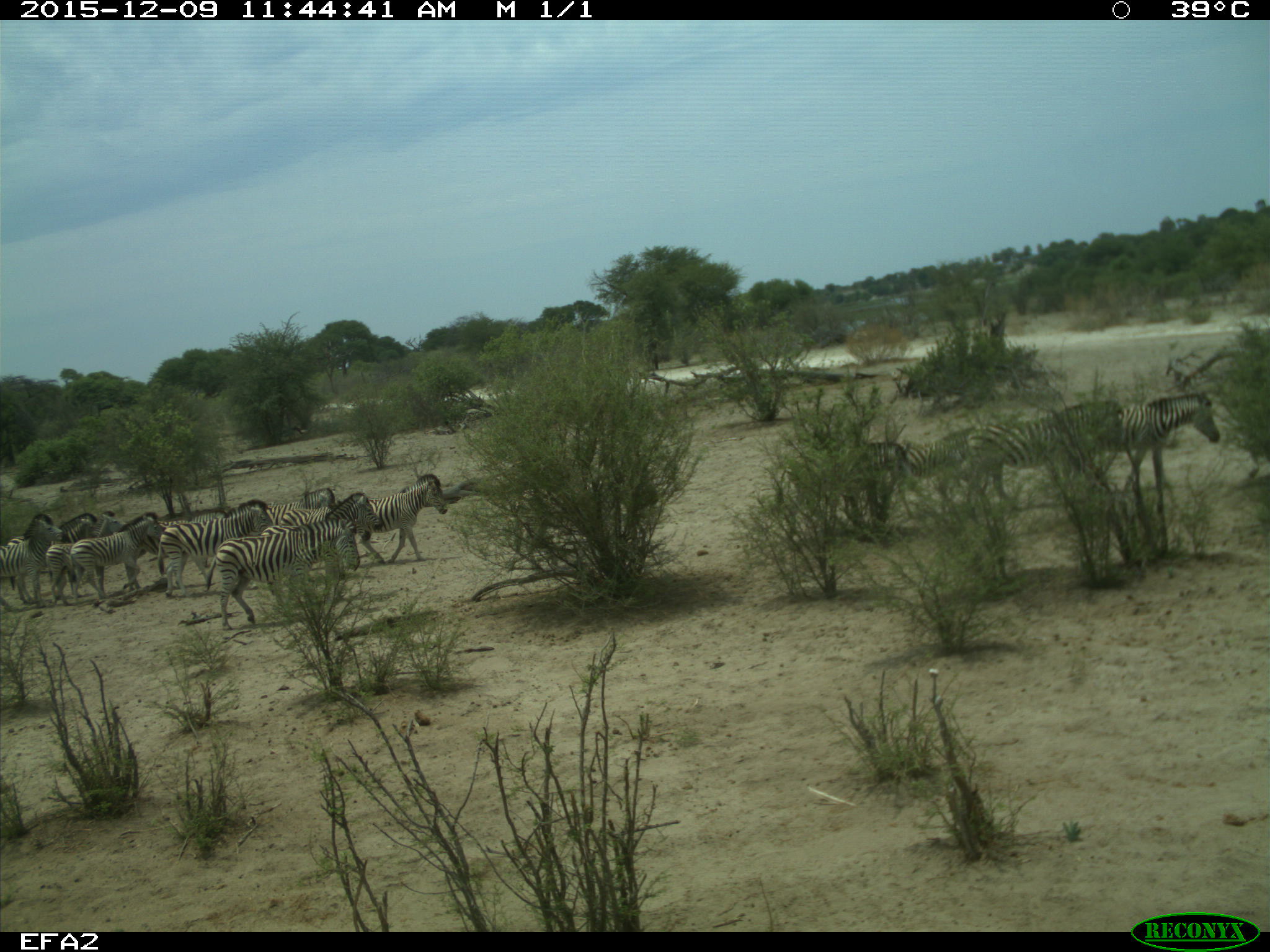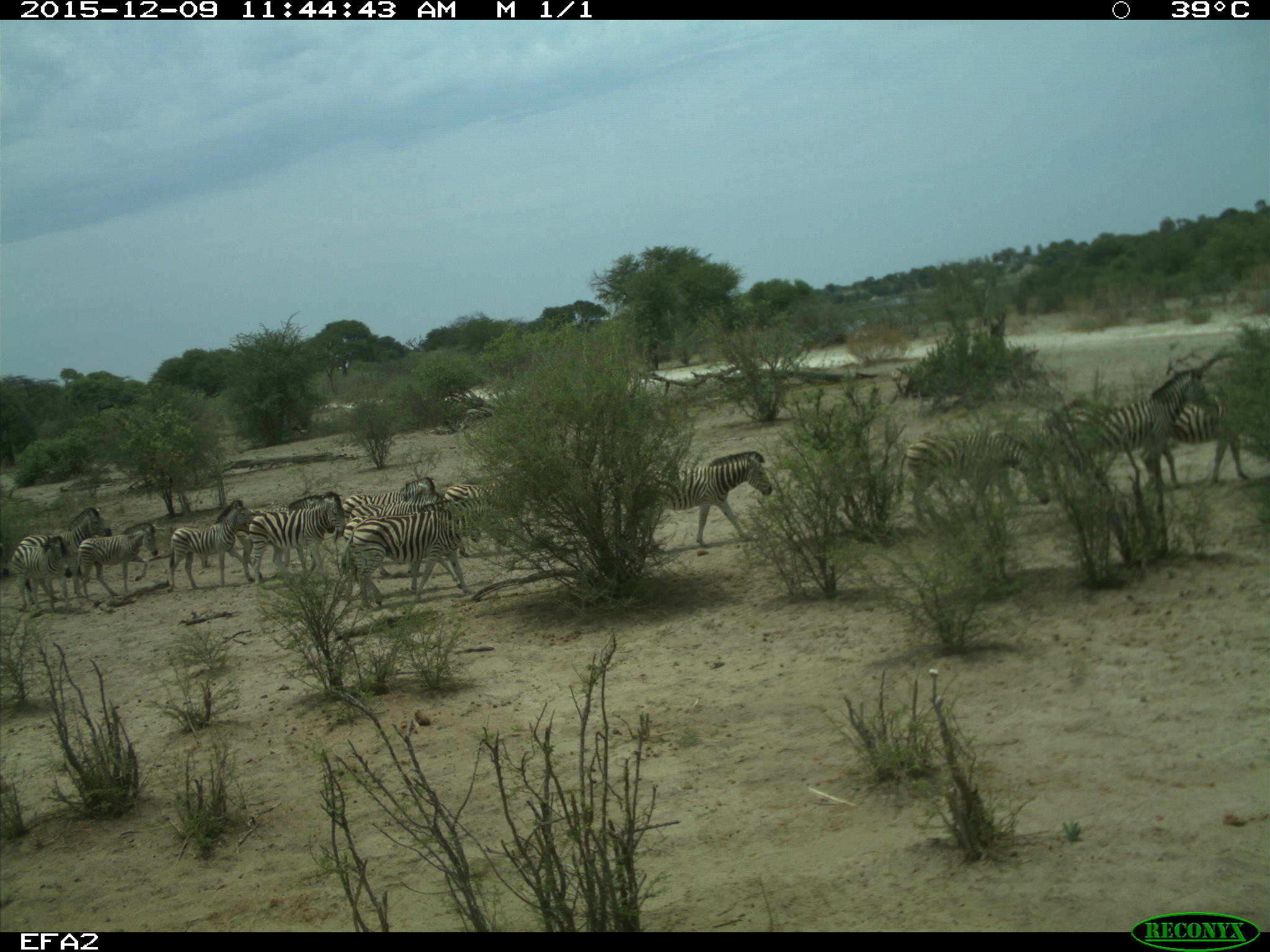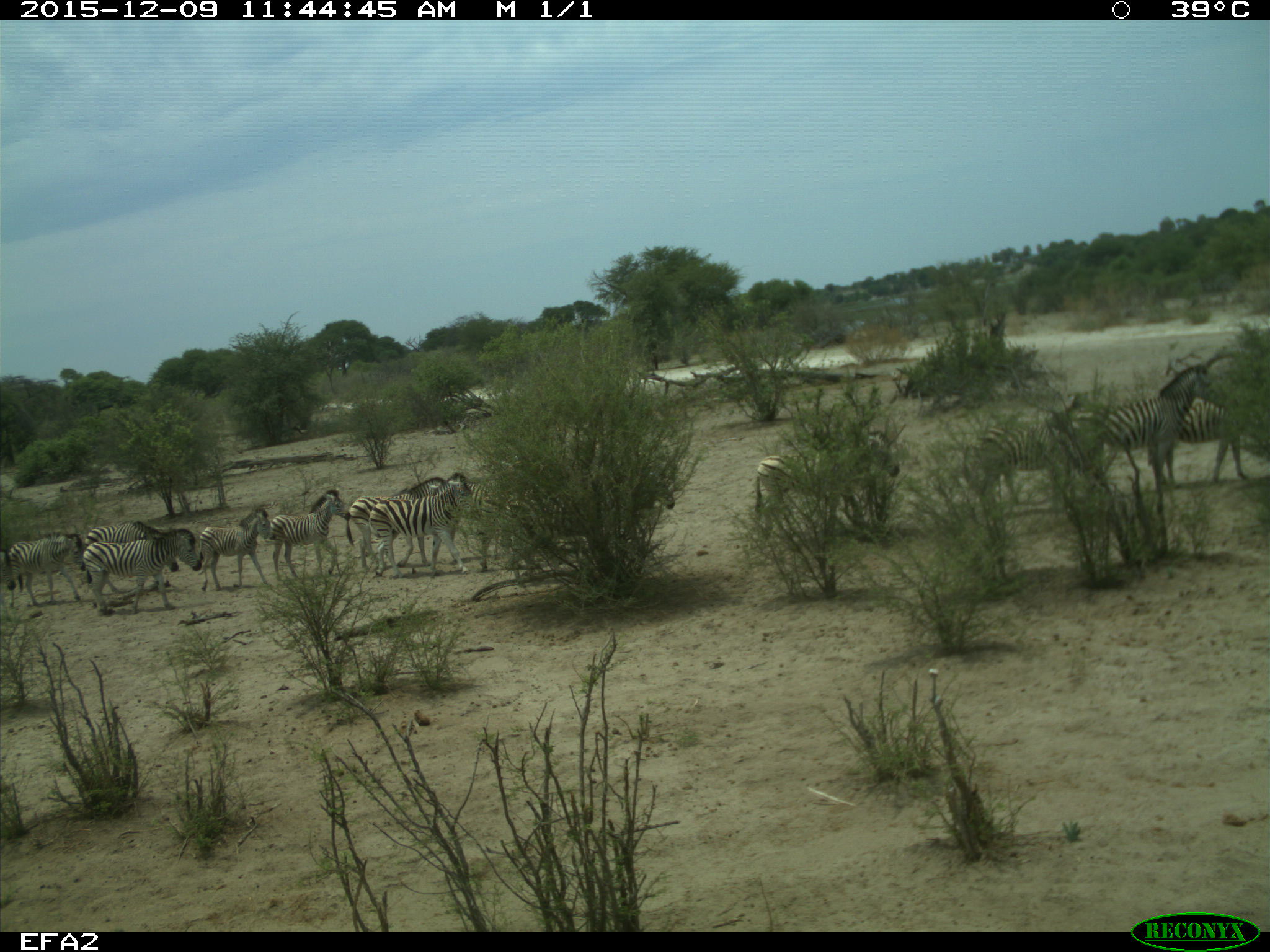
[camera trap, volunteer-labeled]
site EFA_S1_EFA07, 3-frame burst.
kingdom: Animalia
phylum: Chordata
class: Mammalia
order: Perissodactyla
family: Equidae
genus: Equus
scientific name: Equus quagga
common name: plains zebra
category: zebraplains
Zebraplains (plains zebra) (Equus quagga), count 11-50. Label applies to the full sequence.